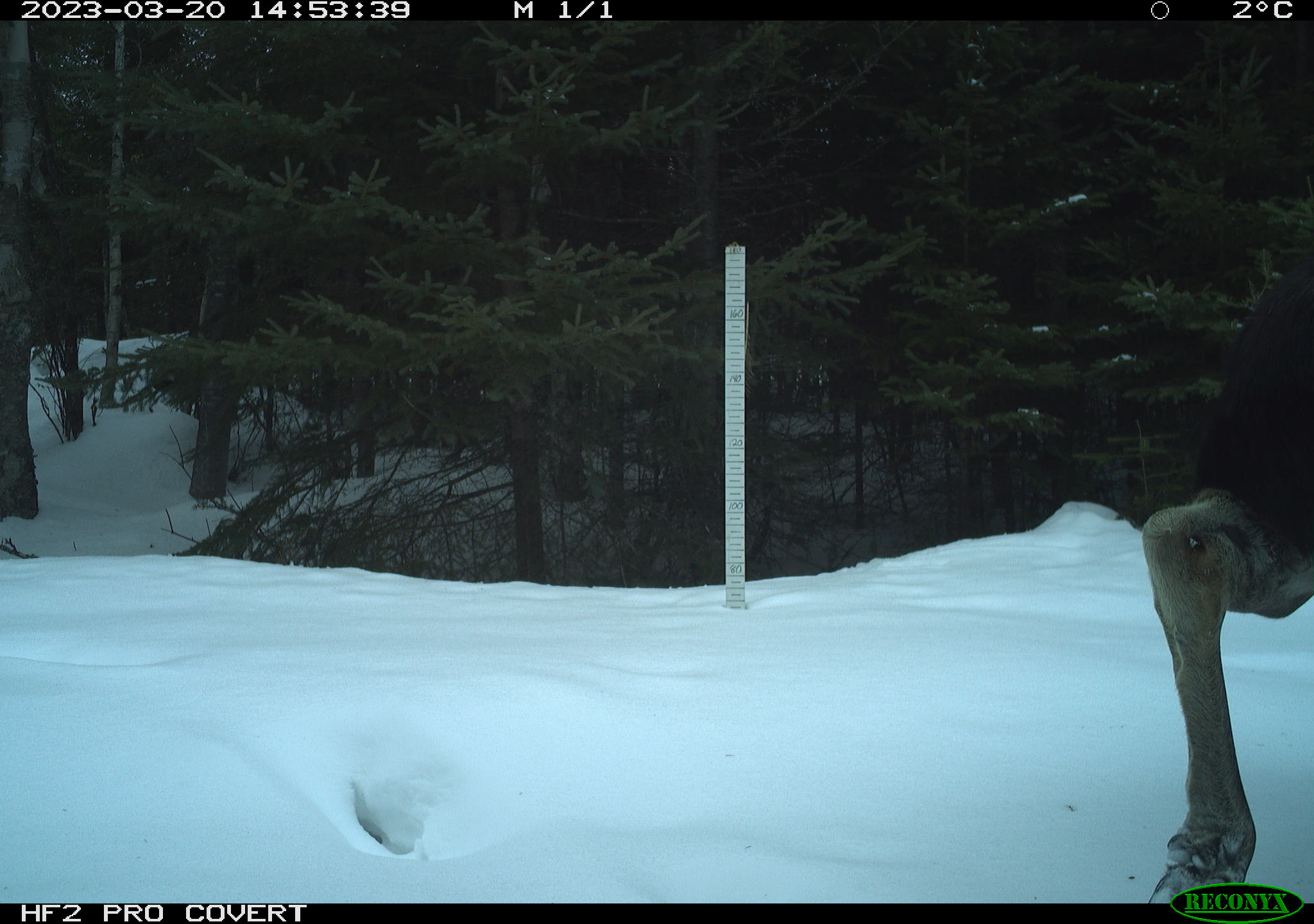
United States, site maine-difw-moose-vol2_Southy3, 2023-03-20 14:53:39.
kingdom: Animalia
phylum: Chordata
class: Mammalia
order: Artiodactyla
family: Cervidae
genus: Alces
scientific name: Alces alces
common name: moose